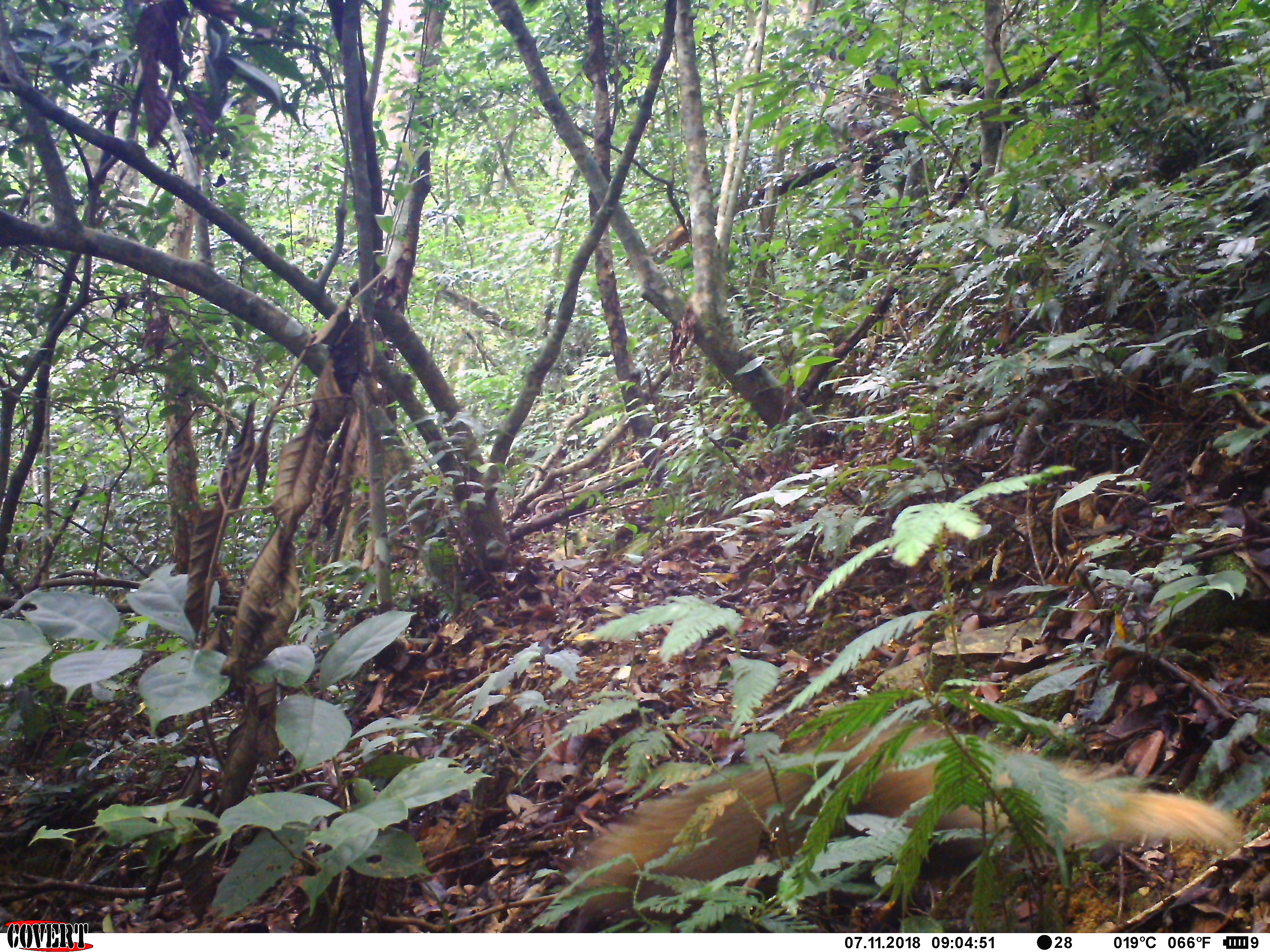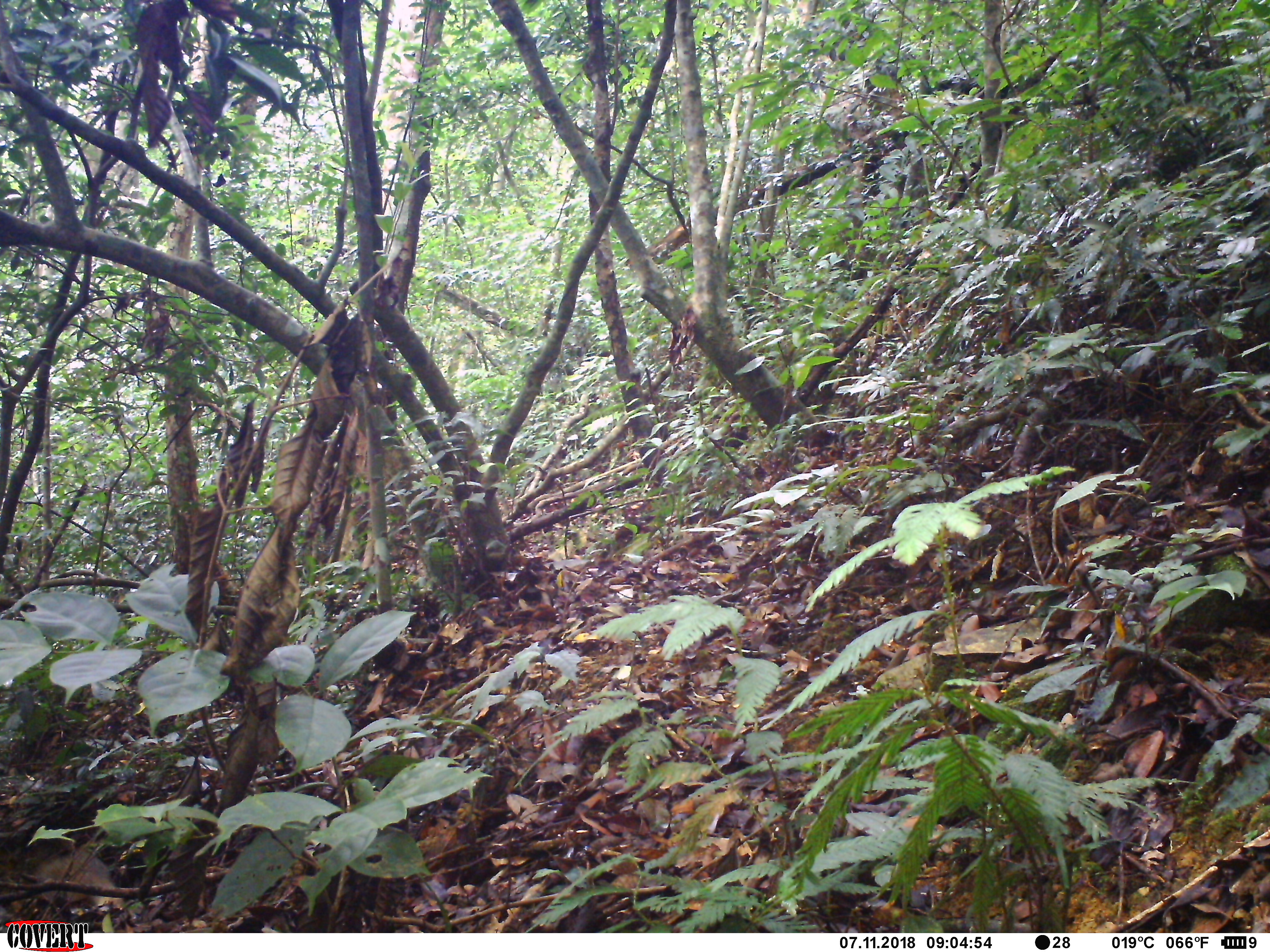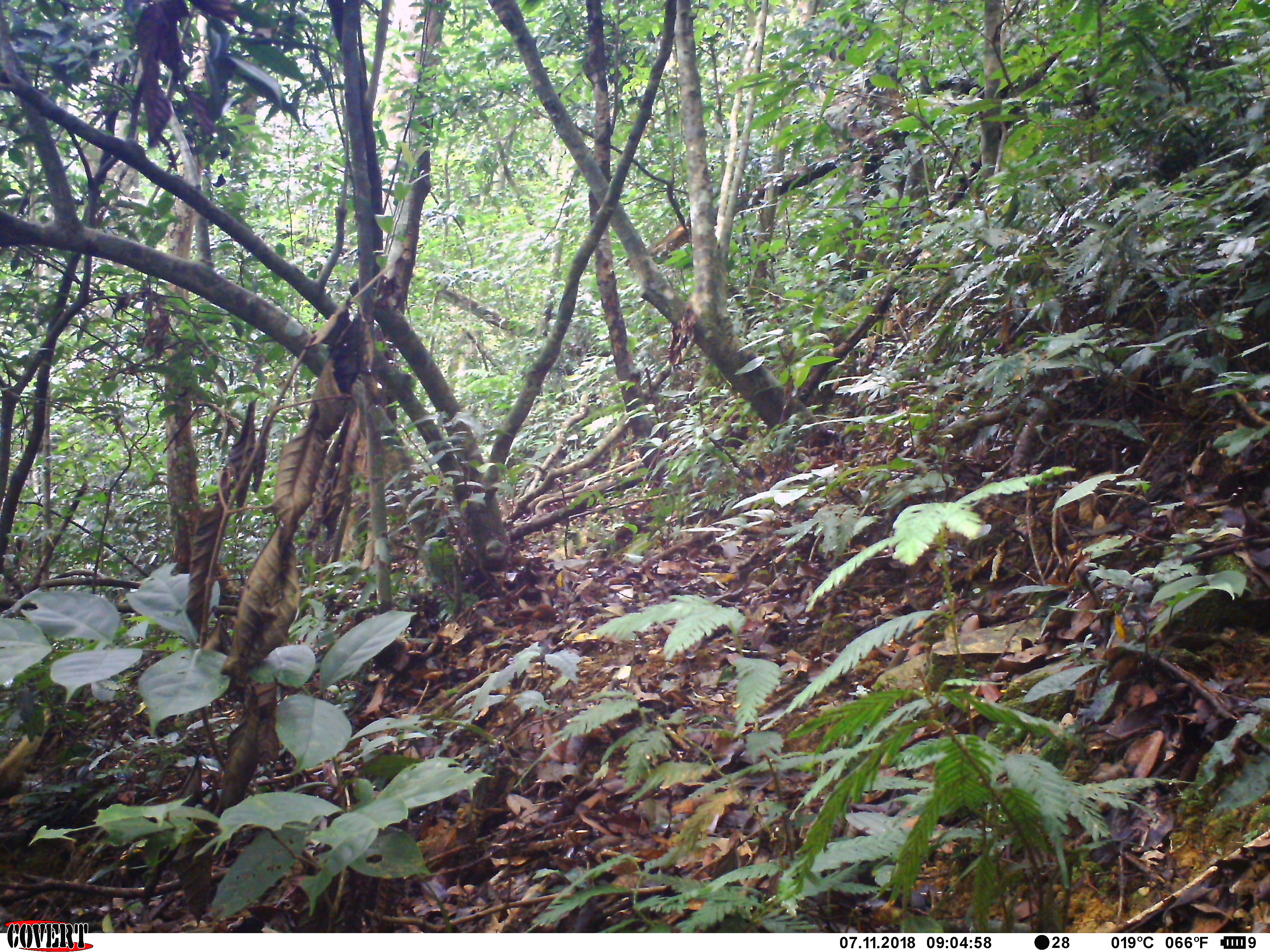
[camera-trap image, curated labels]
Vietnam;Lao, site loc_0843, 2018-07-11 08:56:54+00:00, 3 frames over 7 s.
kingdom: Animalia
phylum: Chordata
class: Mammalia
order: Carnivora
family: Herpestidae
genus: Urva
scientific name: Urva urva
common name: crab-eating mongoose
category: crab eating mongoose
Crab eating mongoose (crab-eating mongoose) (Urva urva). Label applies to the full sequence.